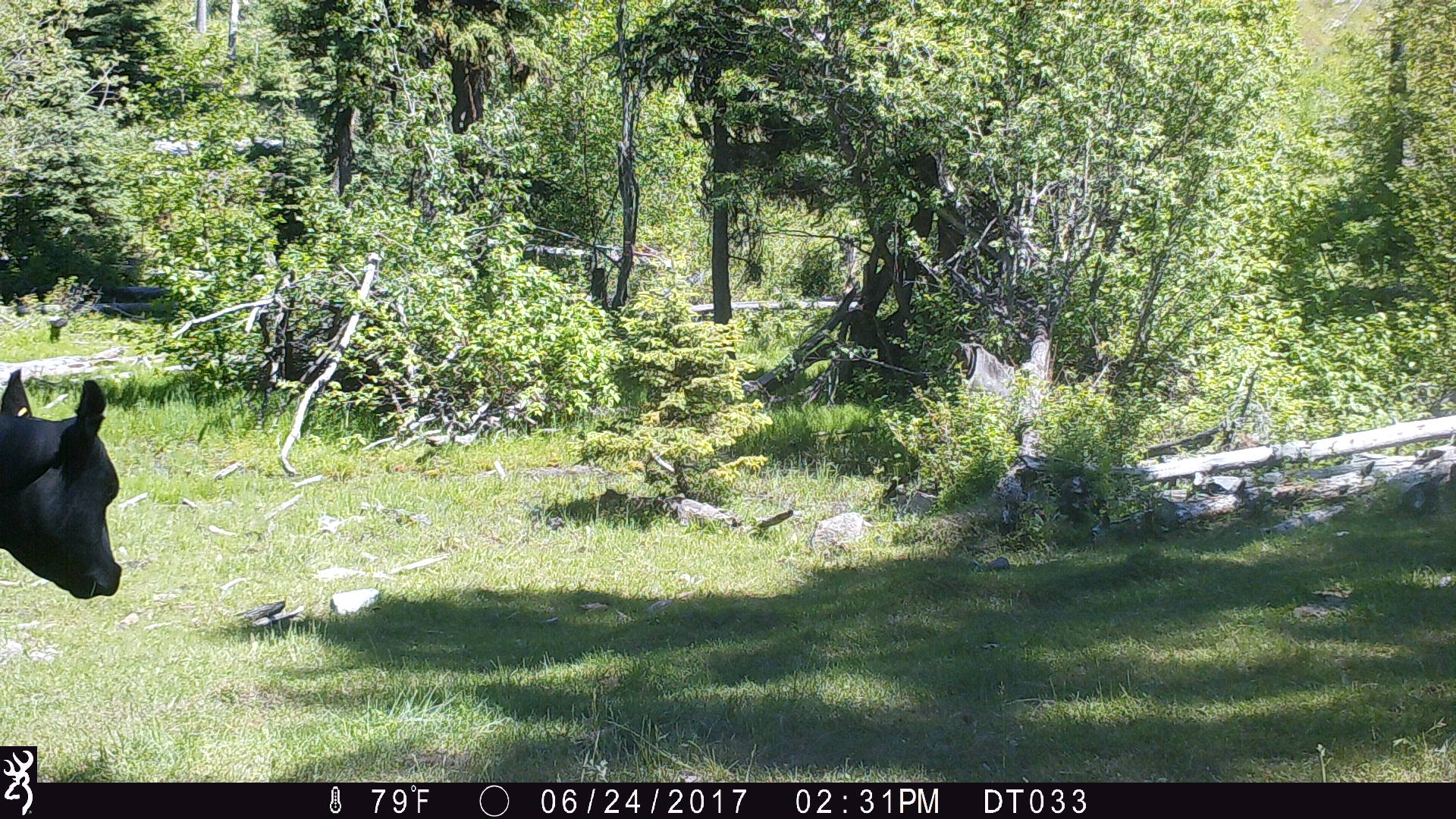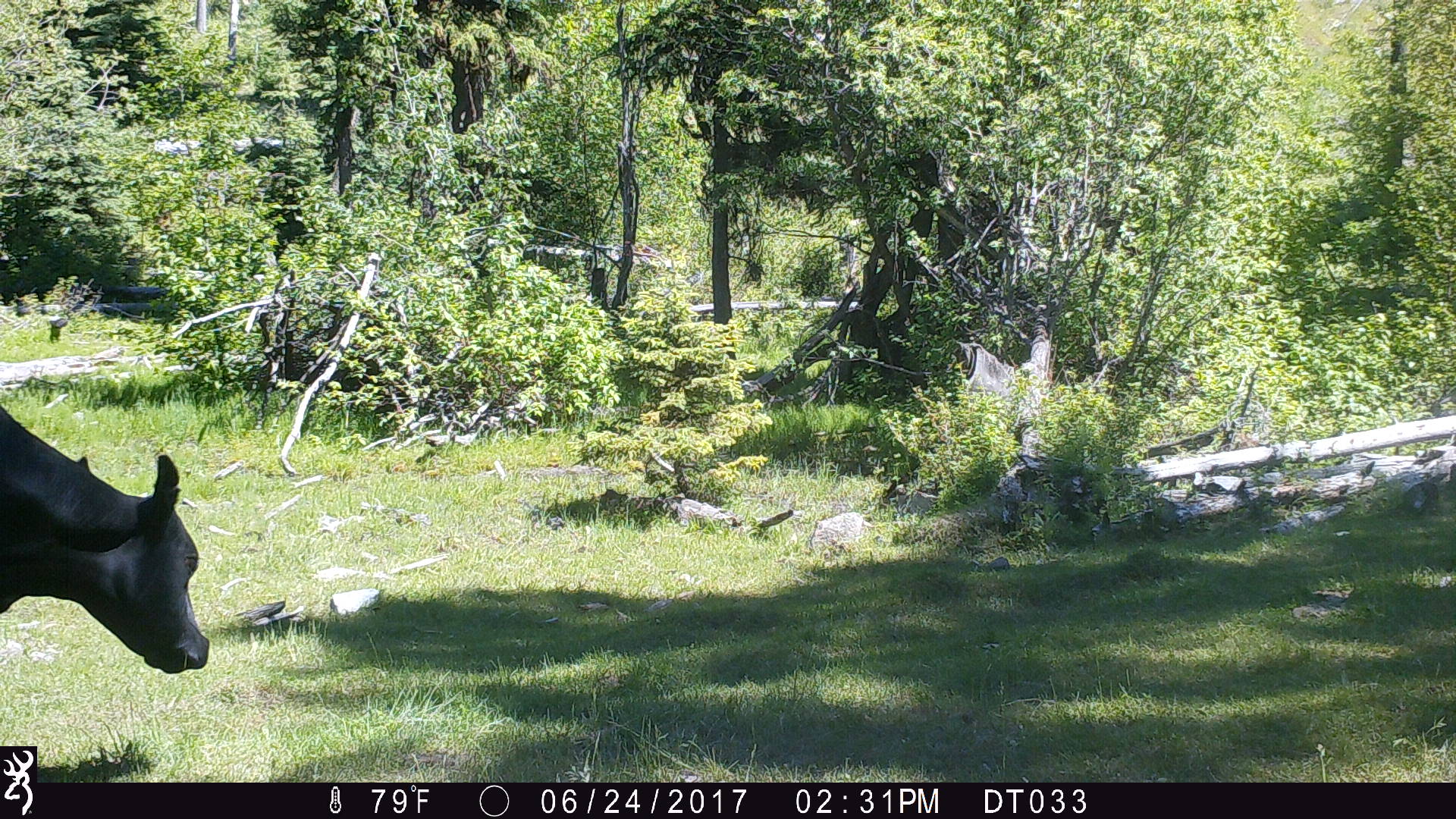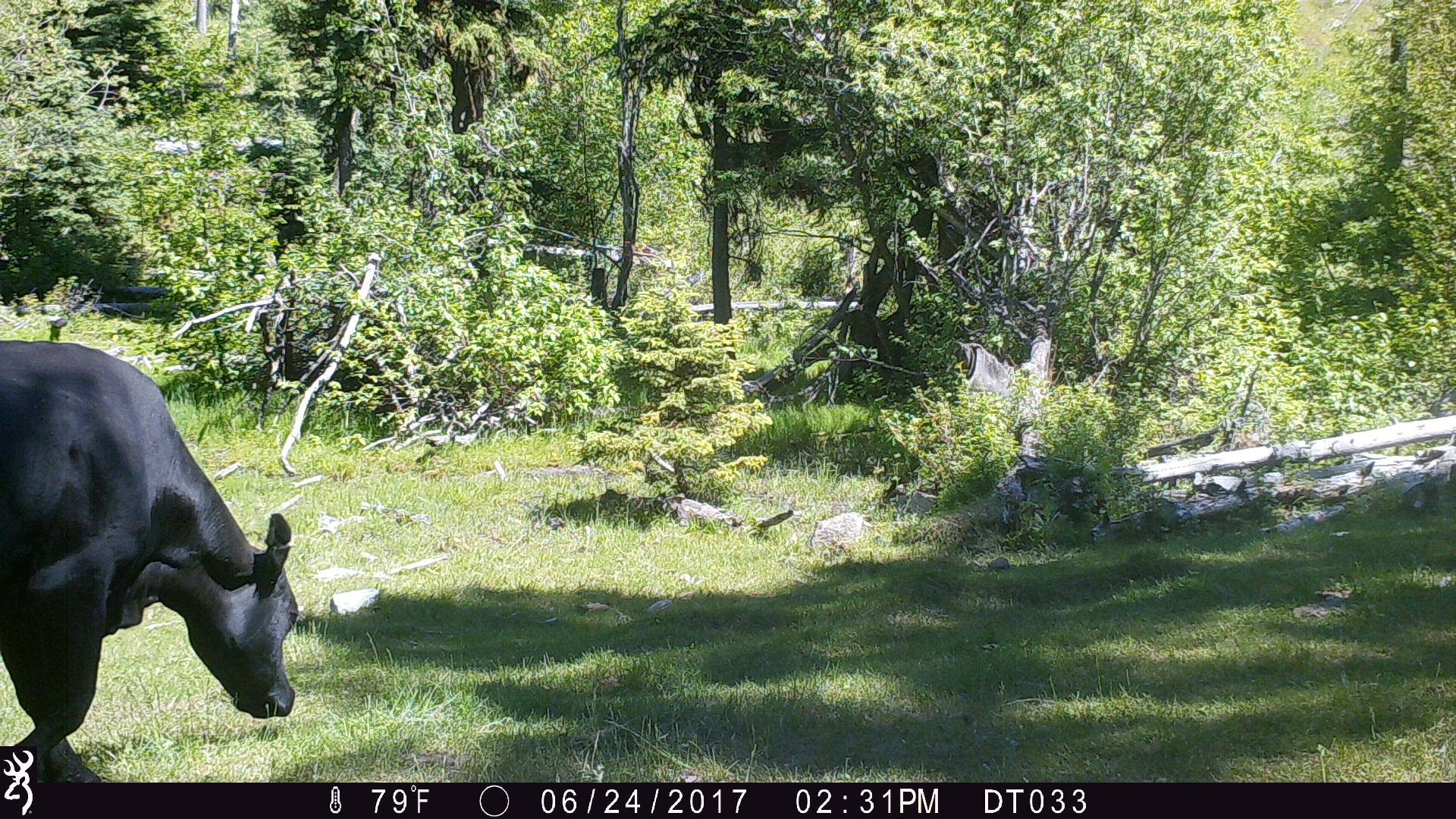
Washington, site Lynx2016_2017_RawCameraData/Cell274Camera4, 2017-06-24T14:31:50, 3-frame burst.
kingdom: Animalia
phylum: Chordata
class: Mammalia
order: Artiodactyla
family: Bovidae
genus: Bos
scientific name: Bos taurus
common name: domestic cattle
Domestic cattle (Bos taurus). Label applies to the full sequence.